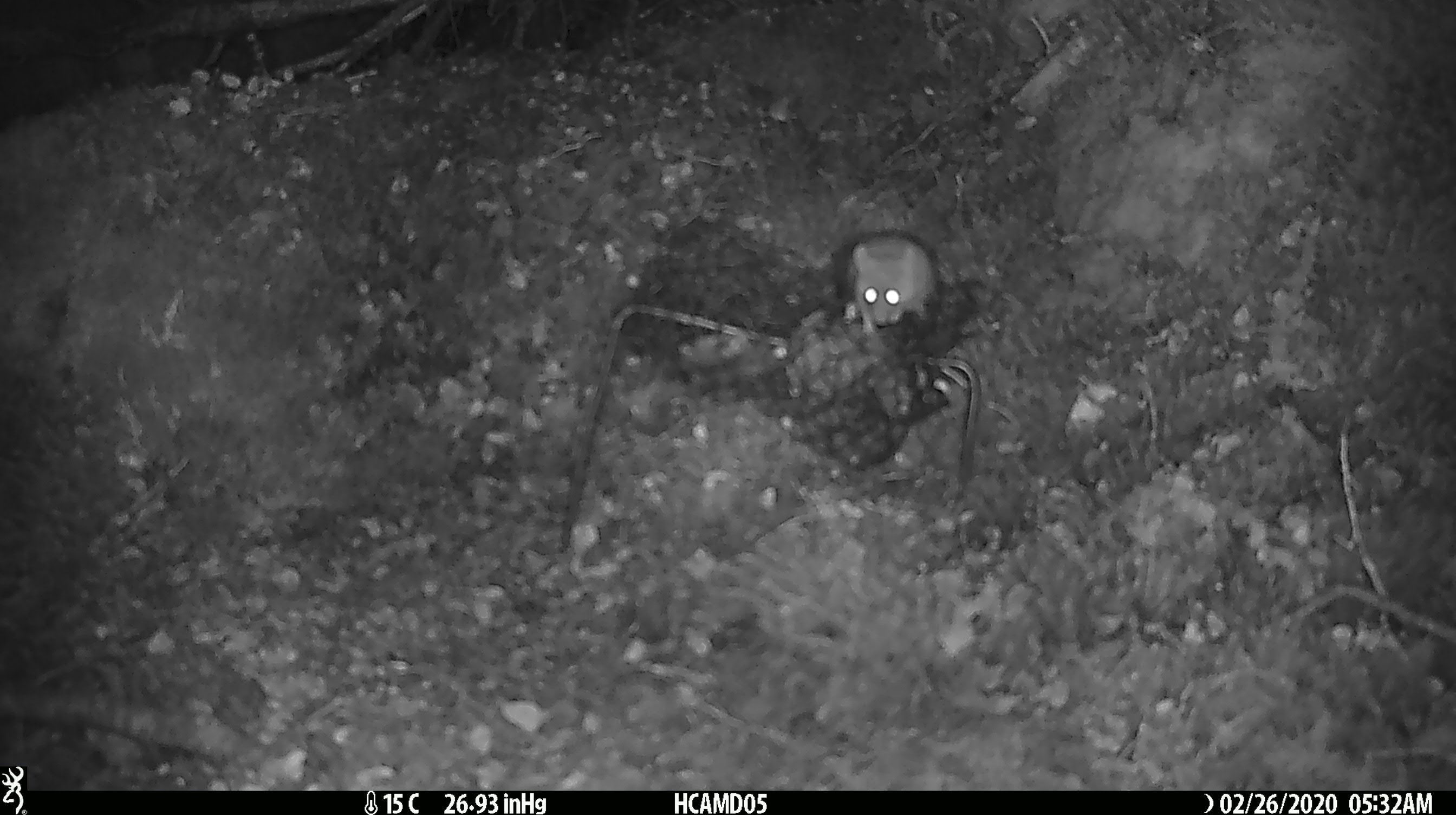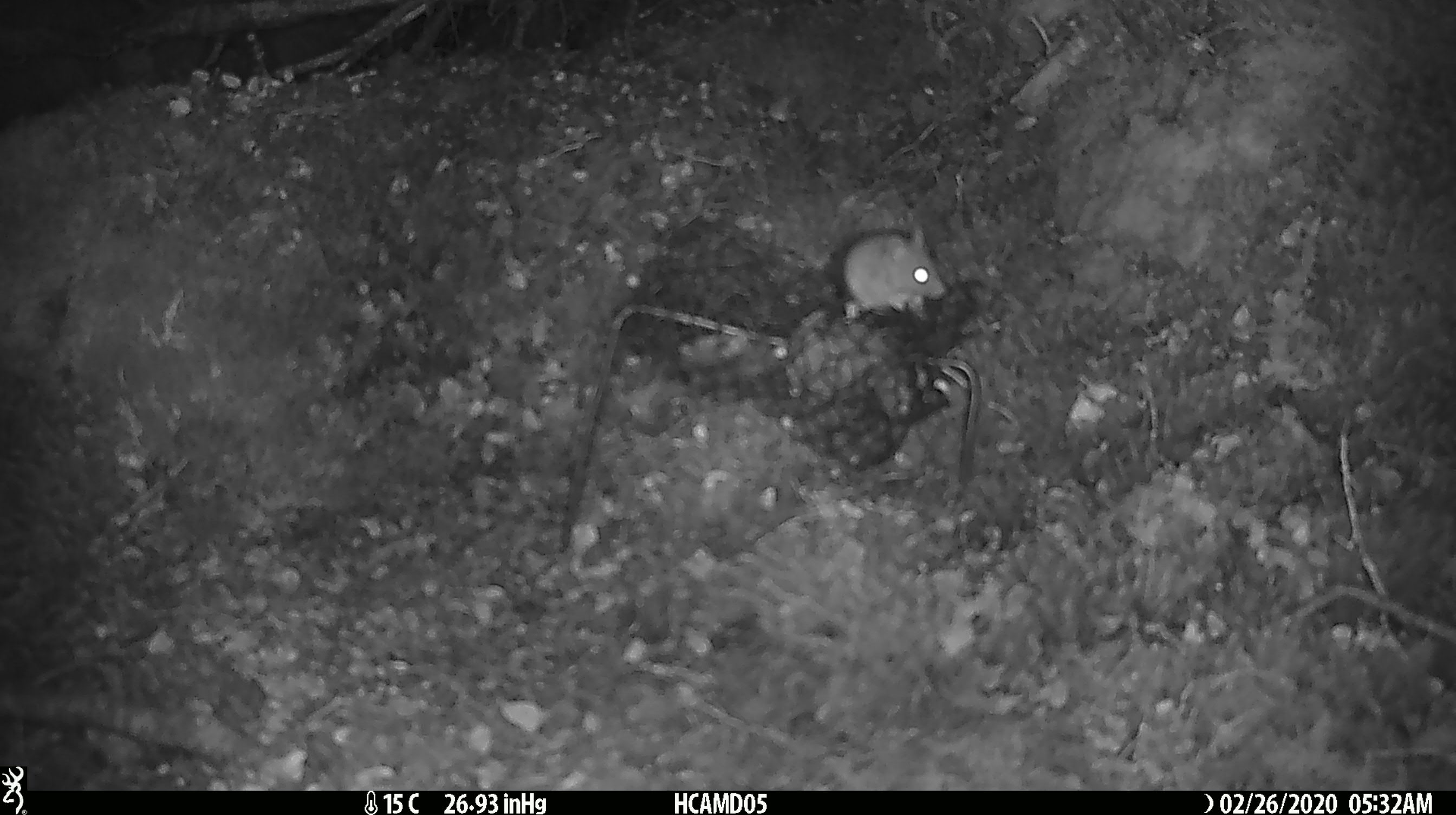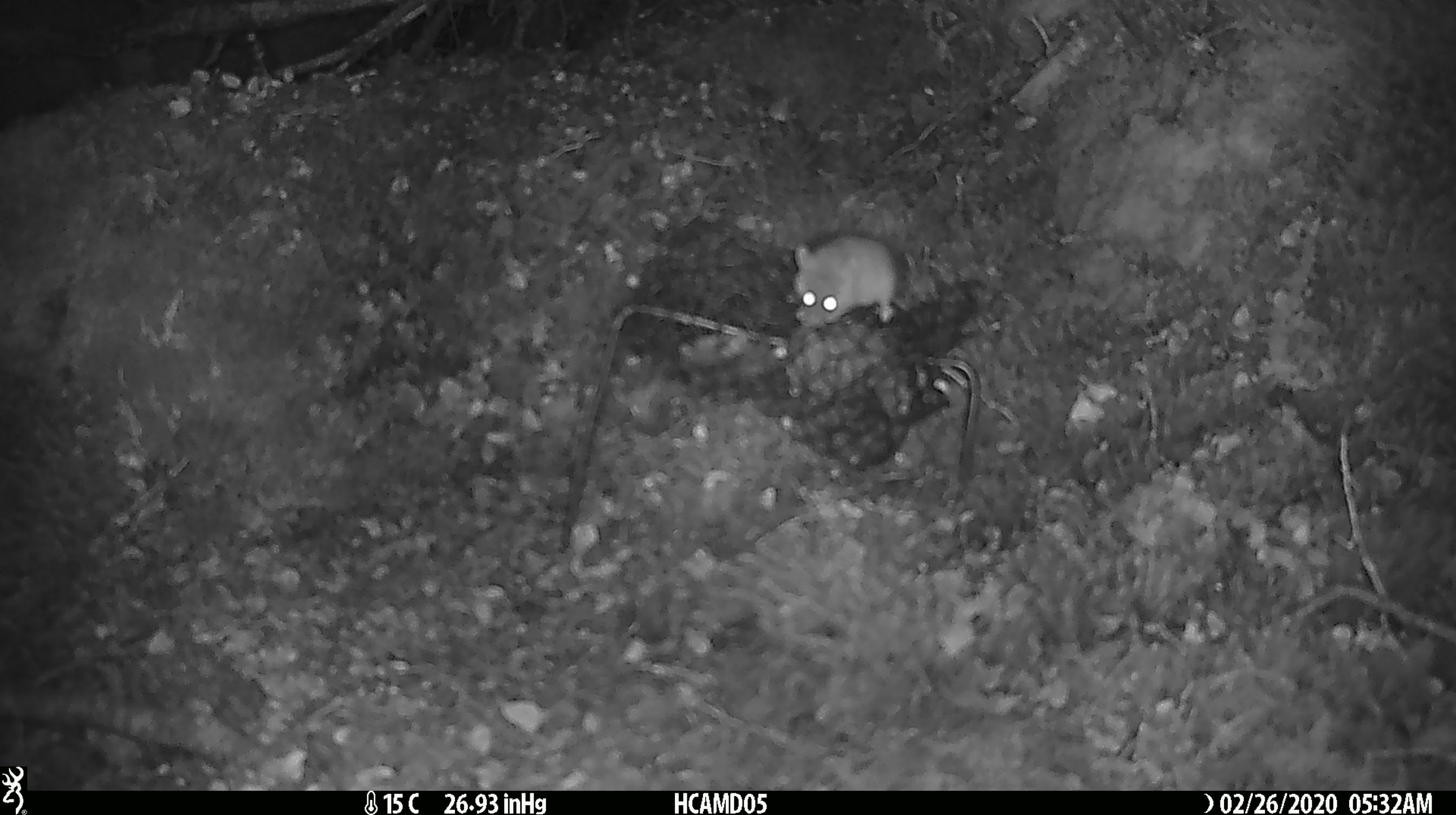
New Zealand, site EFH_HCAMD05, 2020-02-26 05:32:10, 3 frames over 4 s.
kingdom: Animalia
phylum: Chordata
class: Mammalia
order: Rodentia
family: Muridae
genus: Mus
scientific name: Mus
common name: mouse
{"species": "mouse (Mus)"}